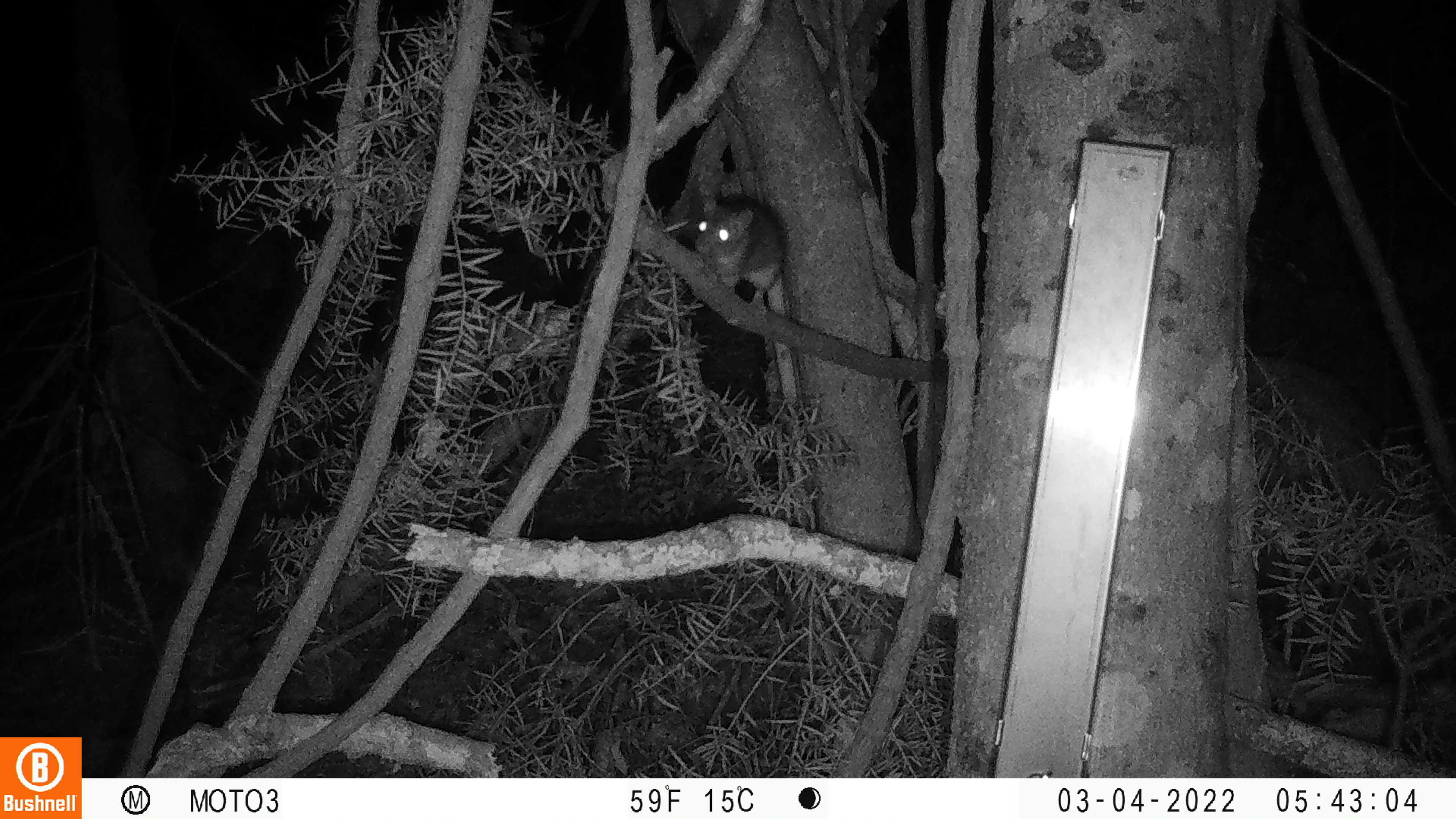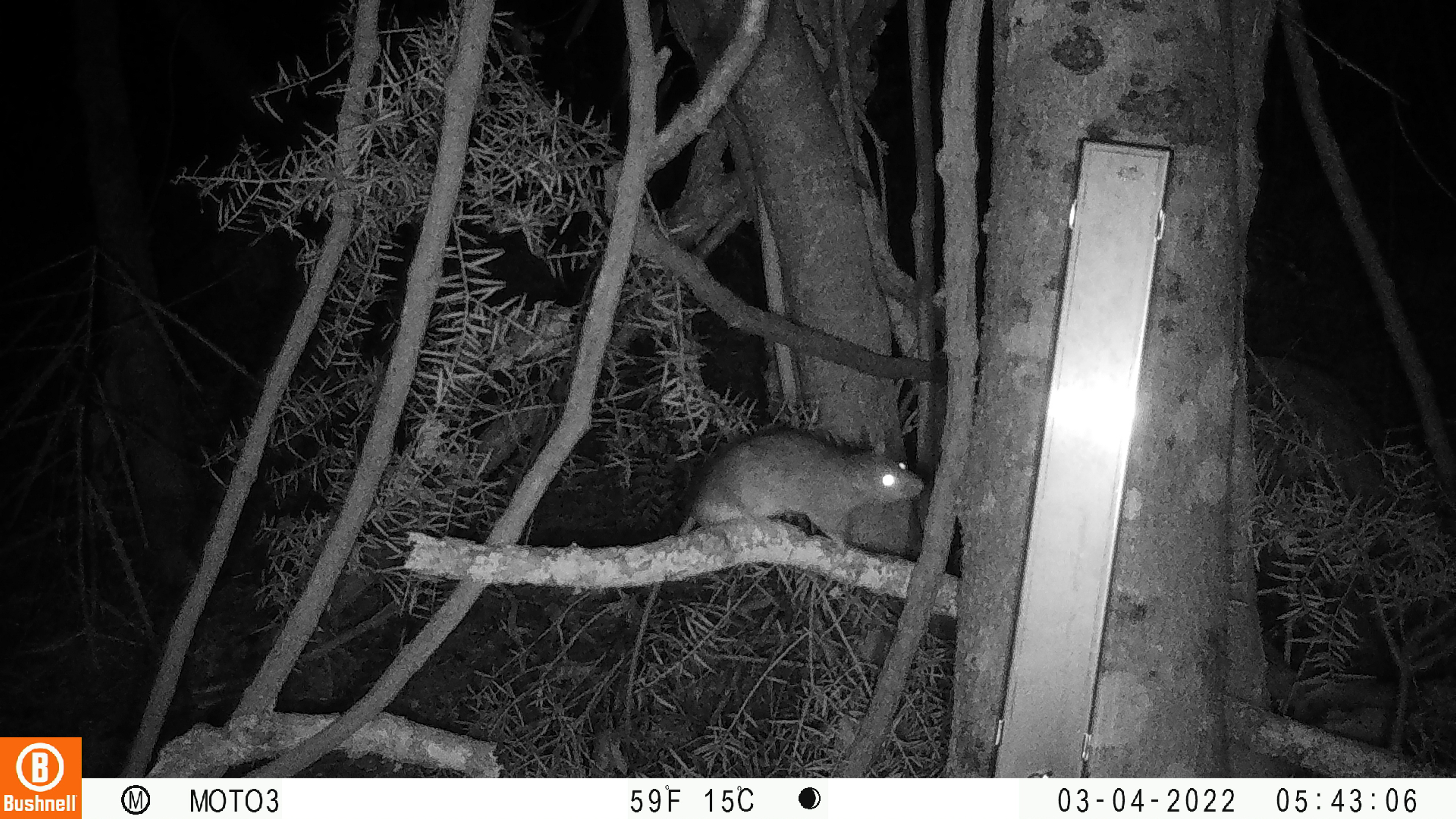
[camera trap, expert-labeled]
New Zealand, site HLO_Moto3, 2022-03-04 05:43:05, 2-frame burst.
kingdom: Animalia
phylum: Chordata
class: Mammalia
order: Rodentia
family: Muridae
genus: Rattus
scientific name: Rattus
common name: rat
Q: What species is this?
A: Rat (Rattus).